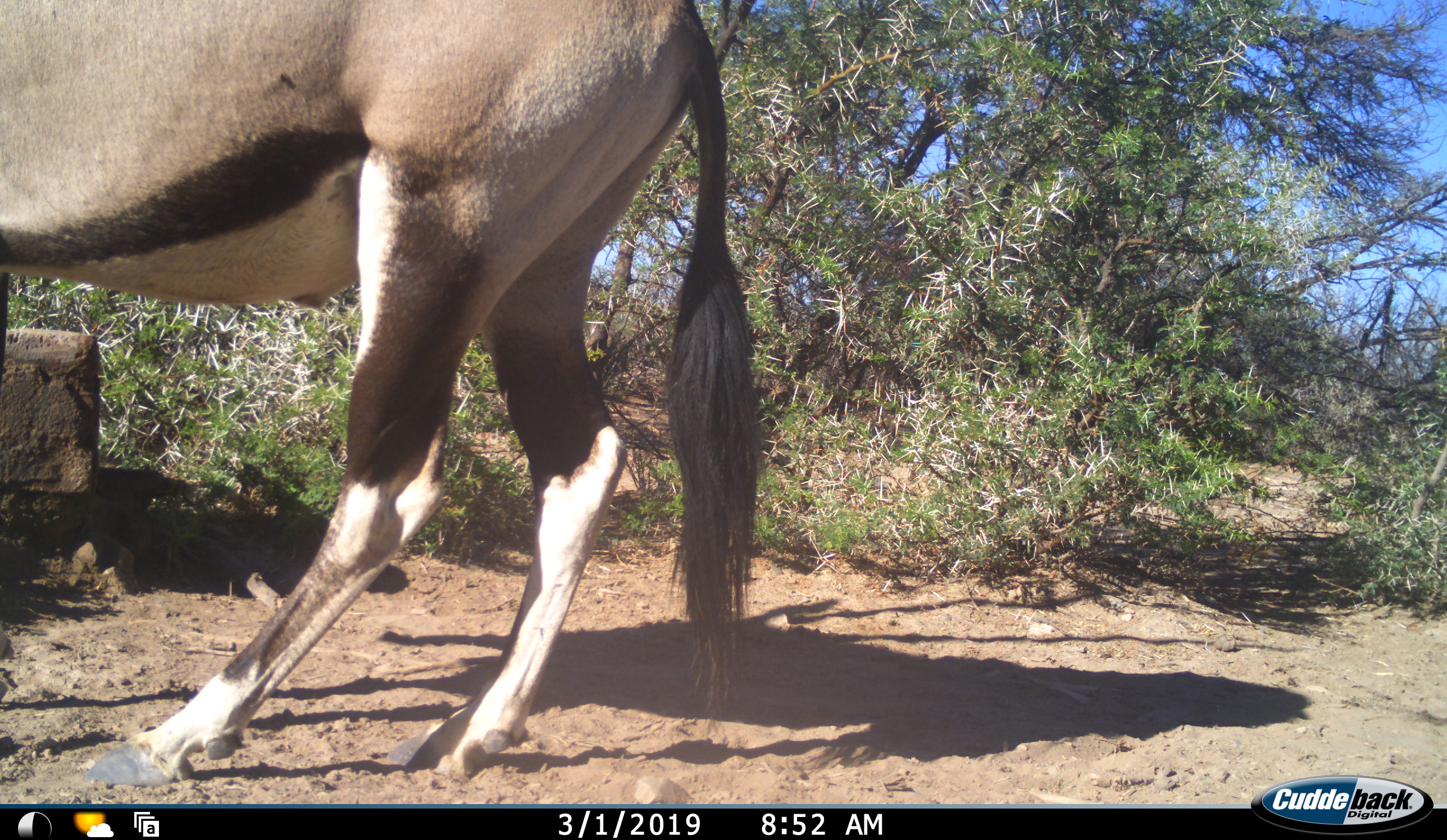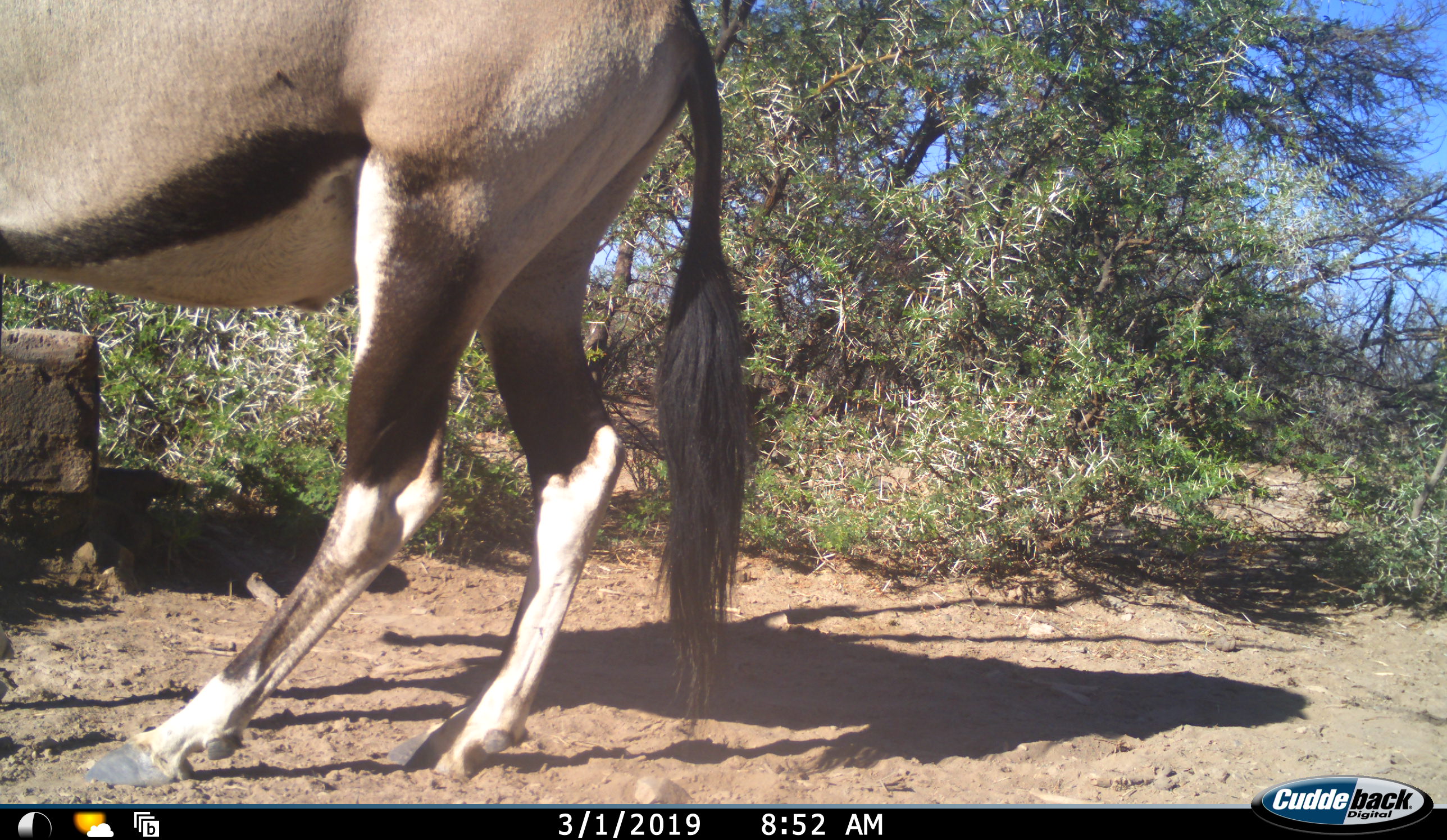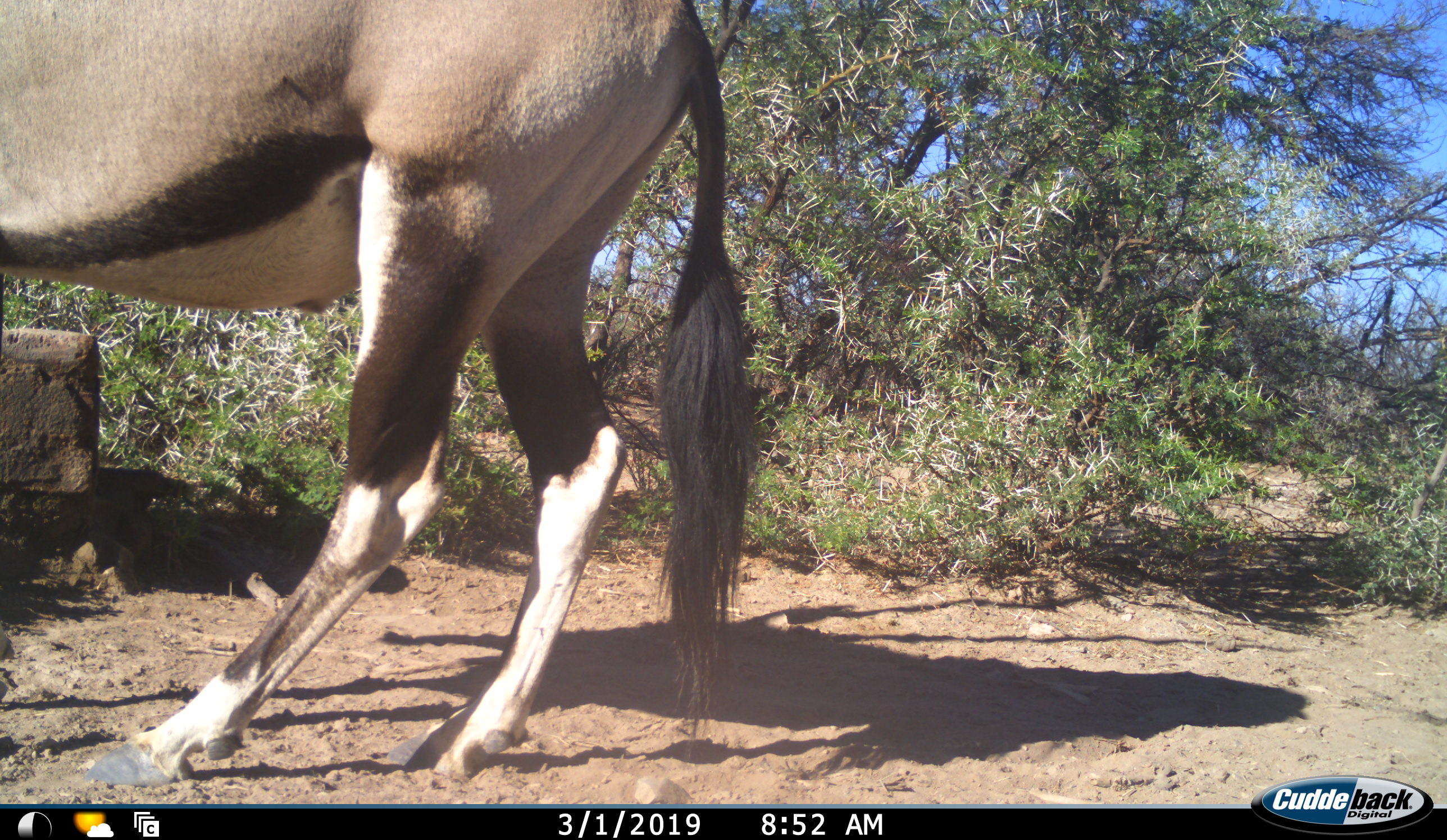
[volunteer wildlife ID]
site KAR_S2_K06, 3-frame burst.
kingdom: Animalia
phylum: Chordata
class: Mammalia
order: Artiodactyla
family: Bovidae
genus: Oryx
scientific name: Oryx gazella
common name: gemsbok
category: oryx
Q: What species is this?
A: Oryx (gemsbok) (Oryx gazella).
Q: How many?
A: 1.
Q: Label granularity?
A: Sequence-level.